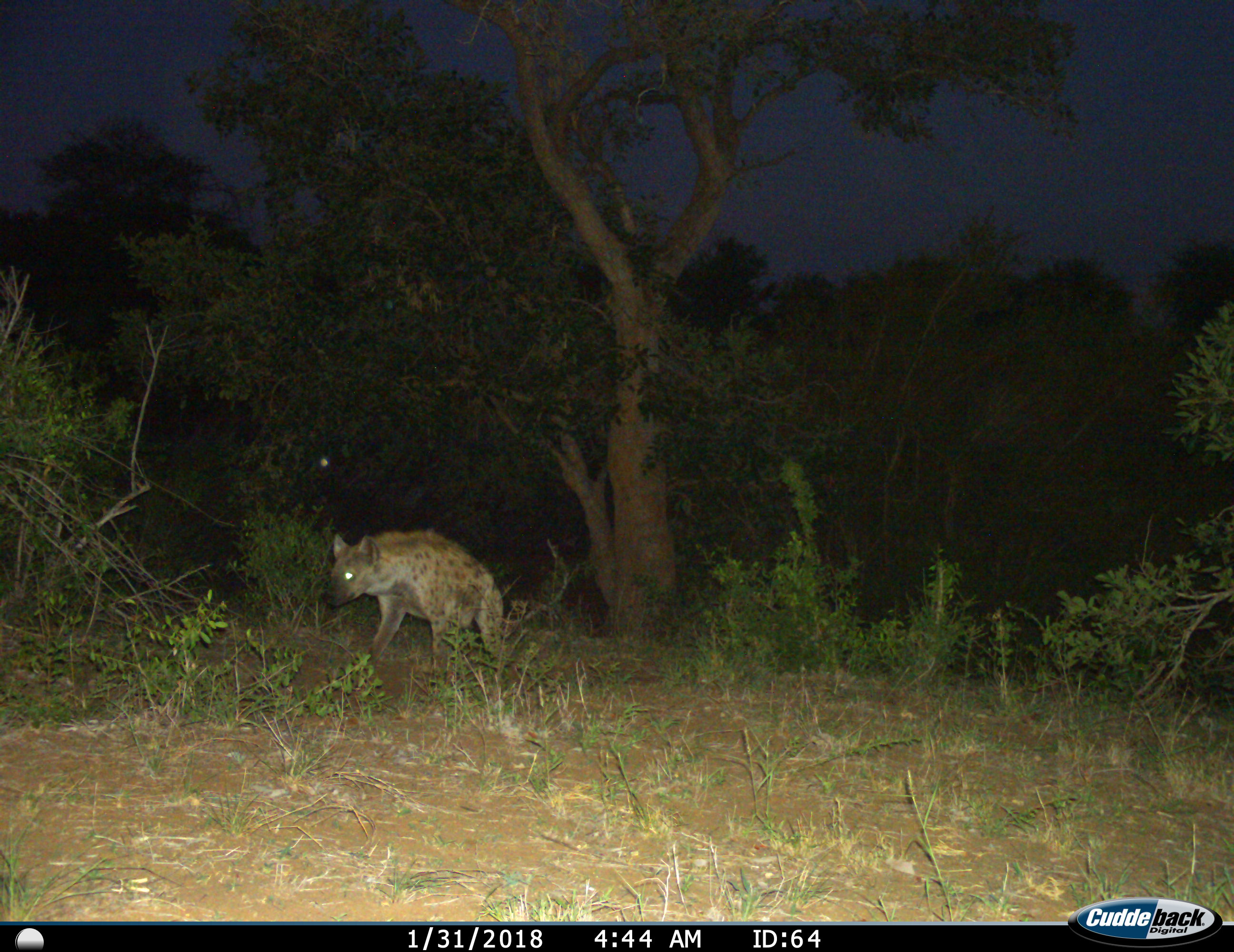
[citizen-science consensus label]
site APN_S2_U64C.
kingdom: Animalia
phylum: Chordata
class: Mammalia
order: Carnivora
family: Hyaenidae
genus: Crocuta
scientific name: Crocuta crocuta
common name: spotted hyena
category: hyenaspotted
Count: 1.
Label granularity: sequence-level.